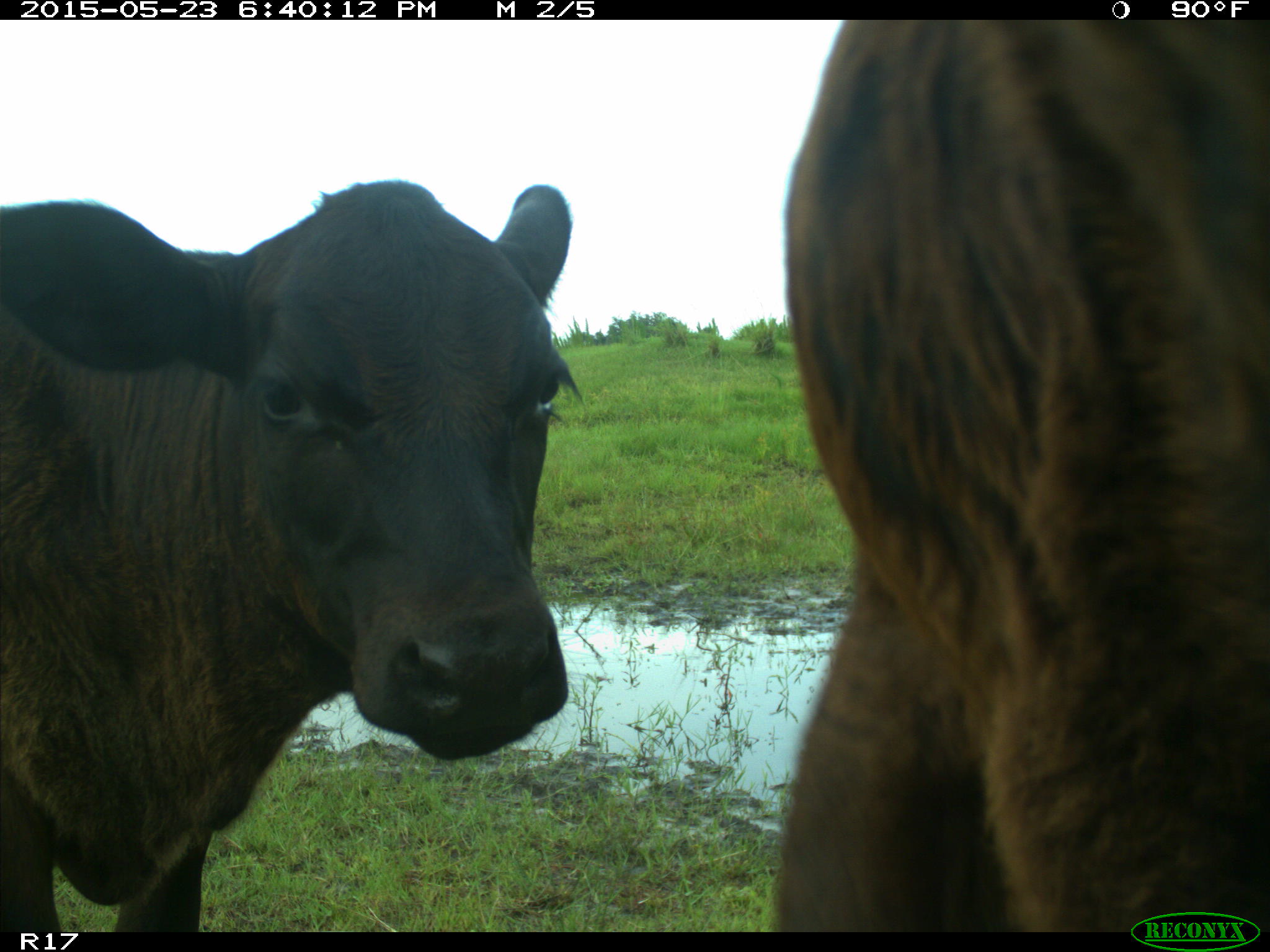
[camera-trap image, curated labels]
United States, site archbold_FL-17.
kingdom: Animalia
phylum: Chordata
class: Mammalia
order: Artiodactyla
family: Bovidae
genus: Bos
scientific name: Bos taurus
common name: domestic cow